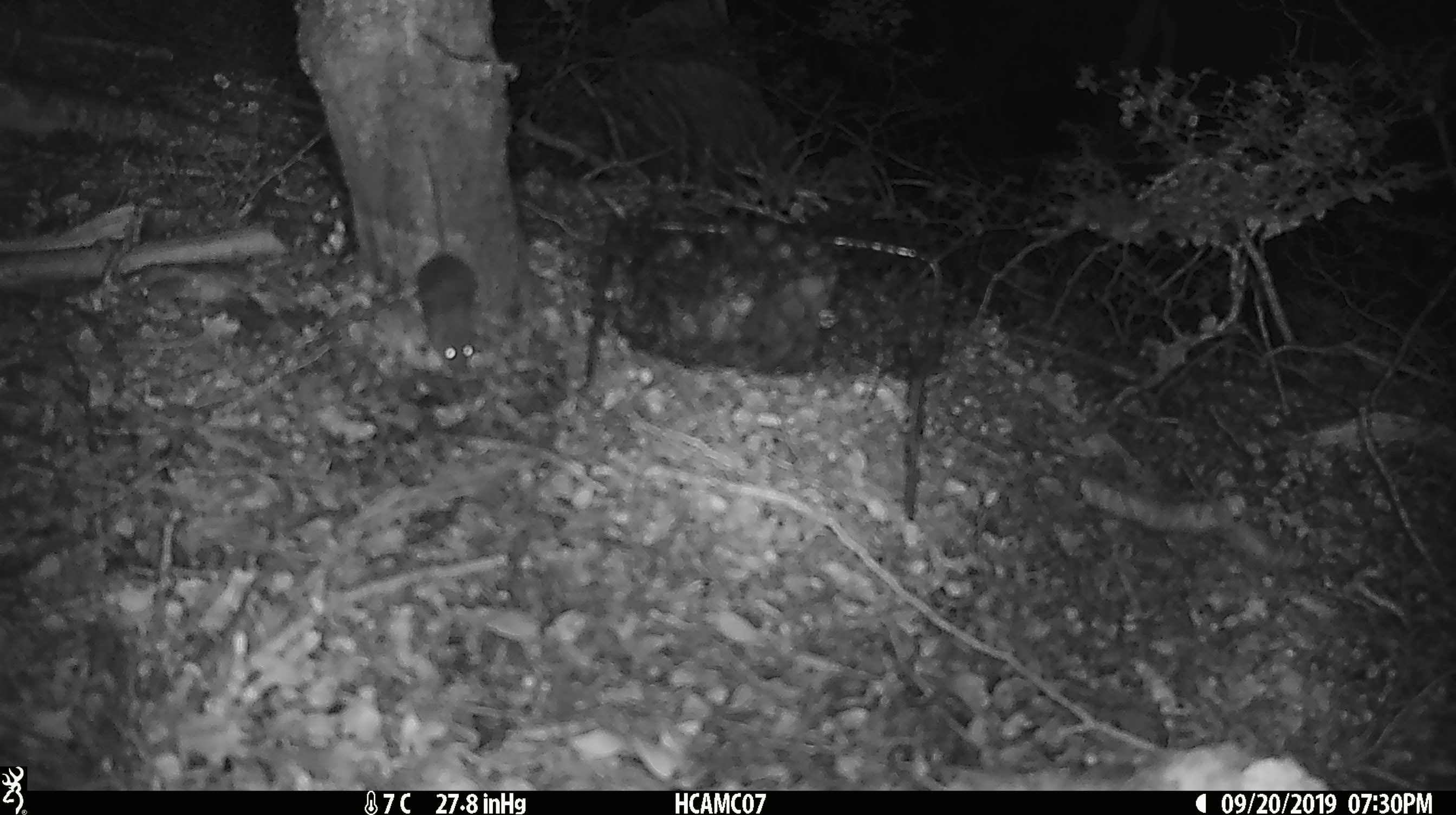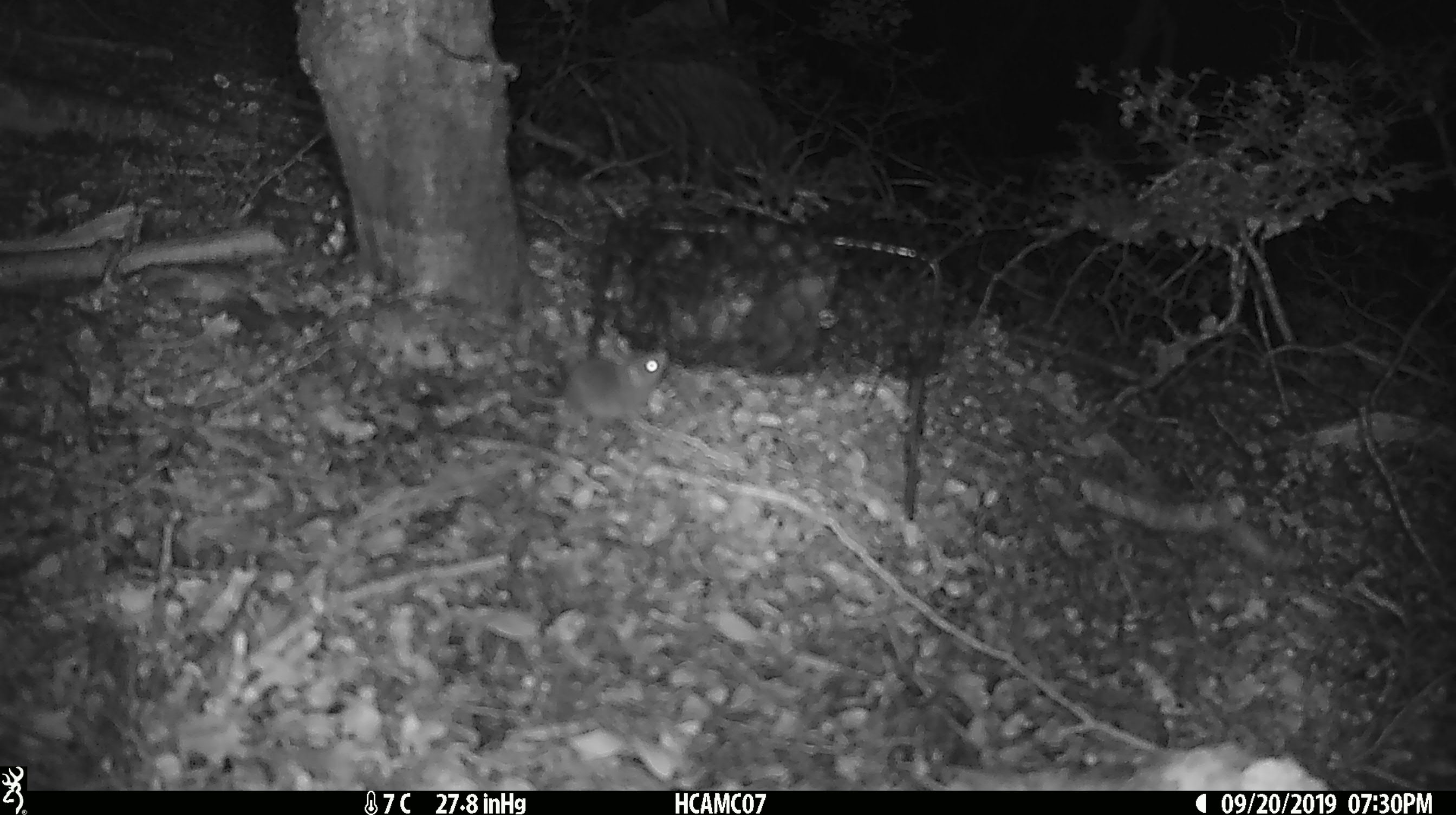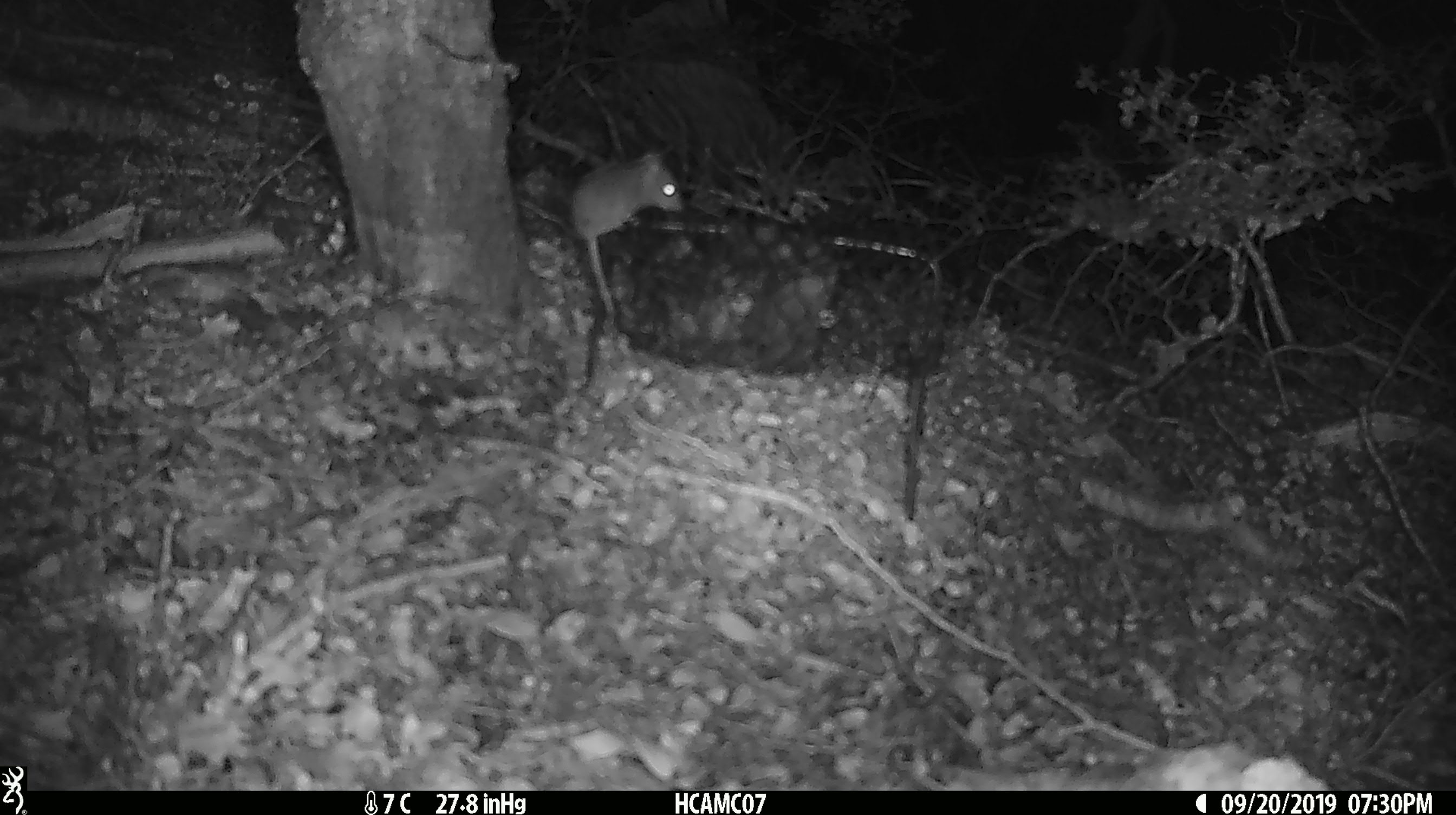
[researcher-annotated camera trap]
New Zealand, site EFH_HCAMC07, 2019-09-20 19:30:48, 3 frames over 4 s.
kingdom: Animalia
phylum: Chordata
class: Mammalia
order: Rodentia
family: Muridae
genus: Mus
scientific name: Mus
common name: mouse